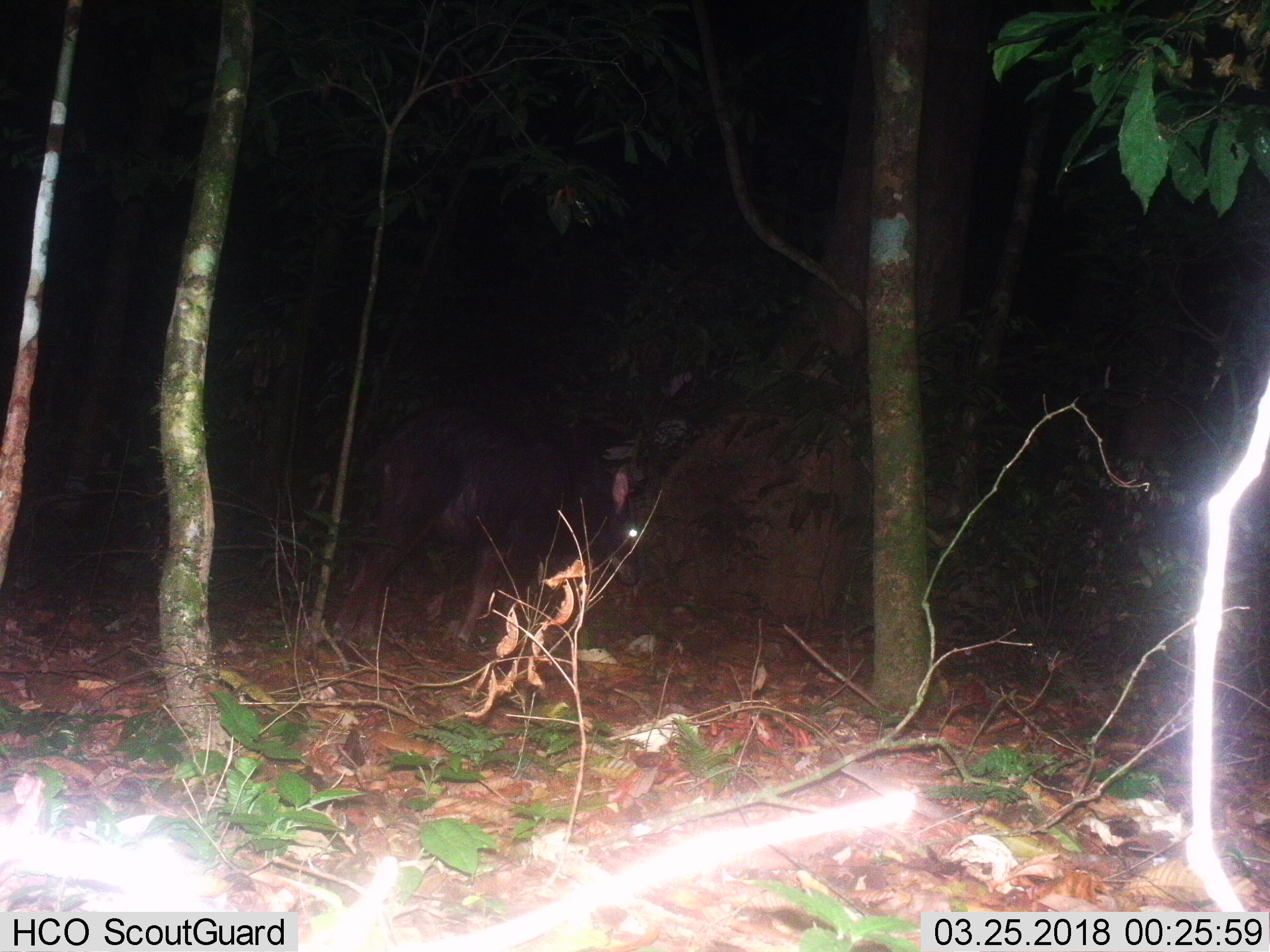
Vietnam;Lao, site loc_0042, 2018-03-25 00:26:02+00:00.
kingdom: Animalia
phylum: Chordata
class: Mammalia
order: Artiodactyla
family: Bovidae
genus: Capricornis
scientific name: Capricornis sumatraensis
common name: chinese serow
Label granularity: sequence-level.